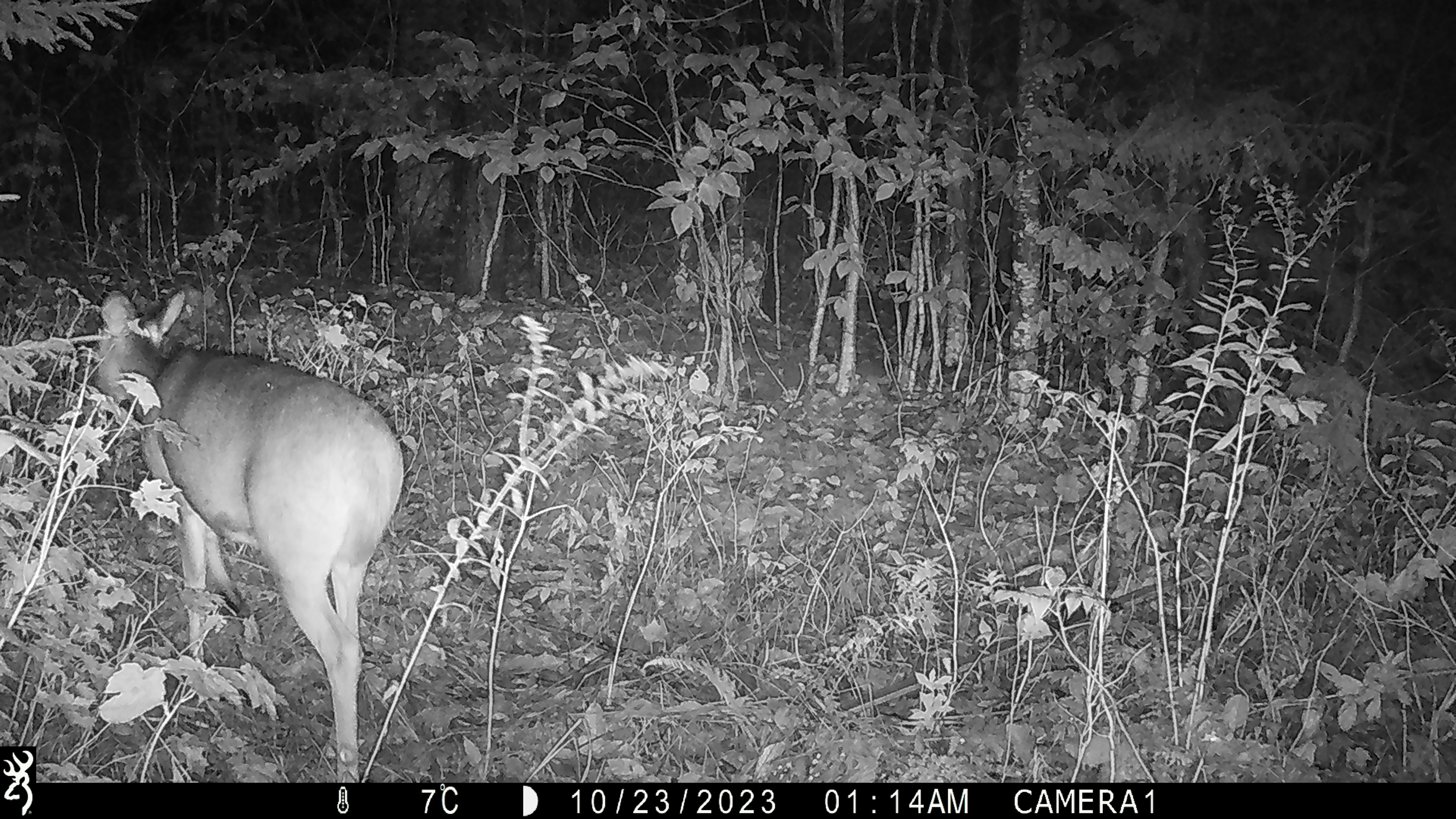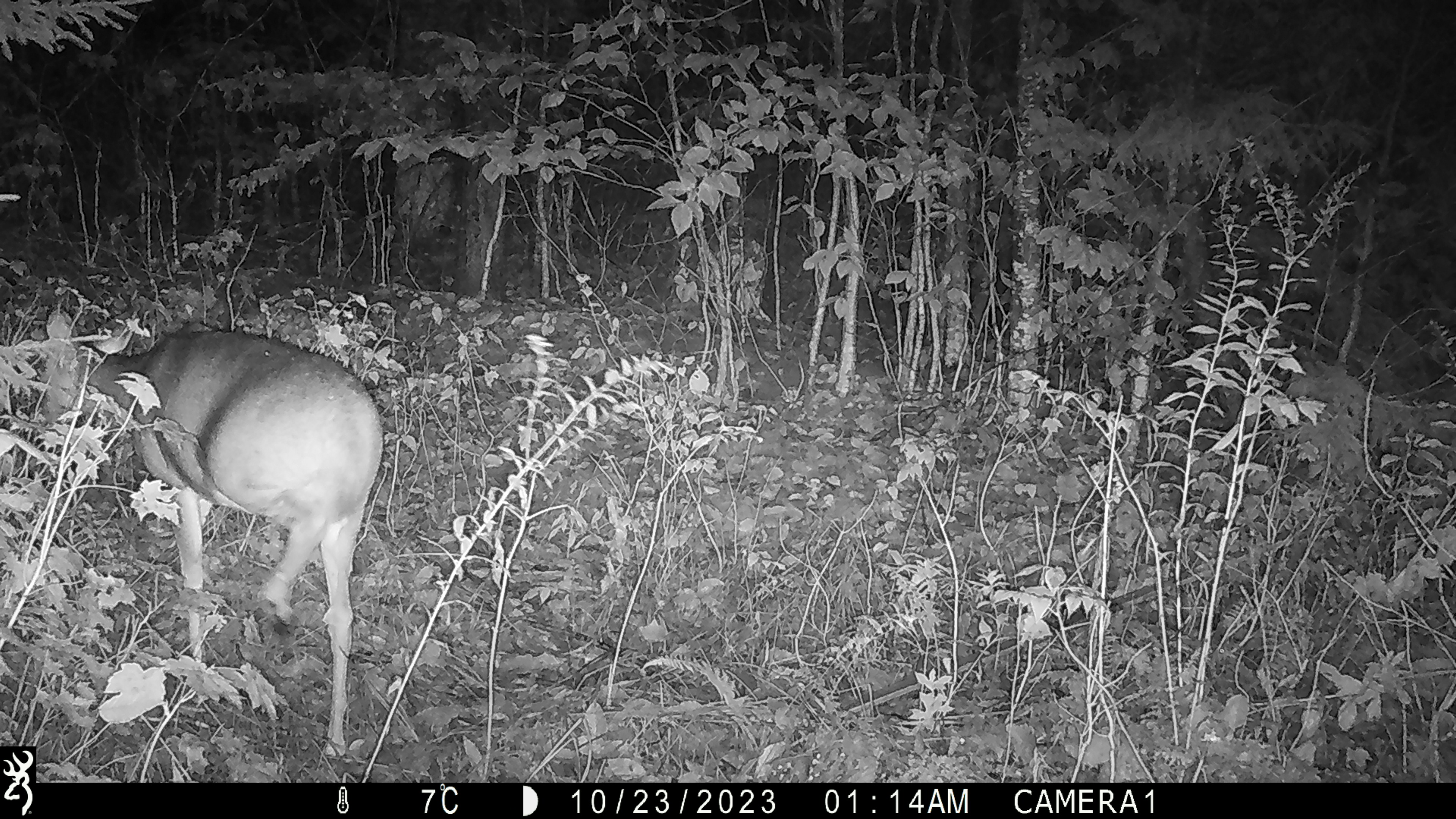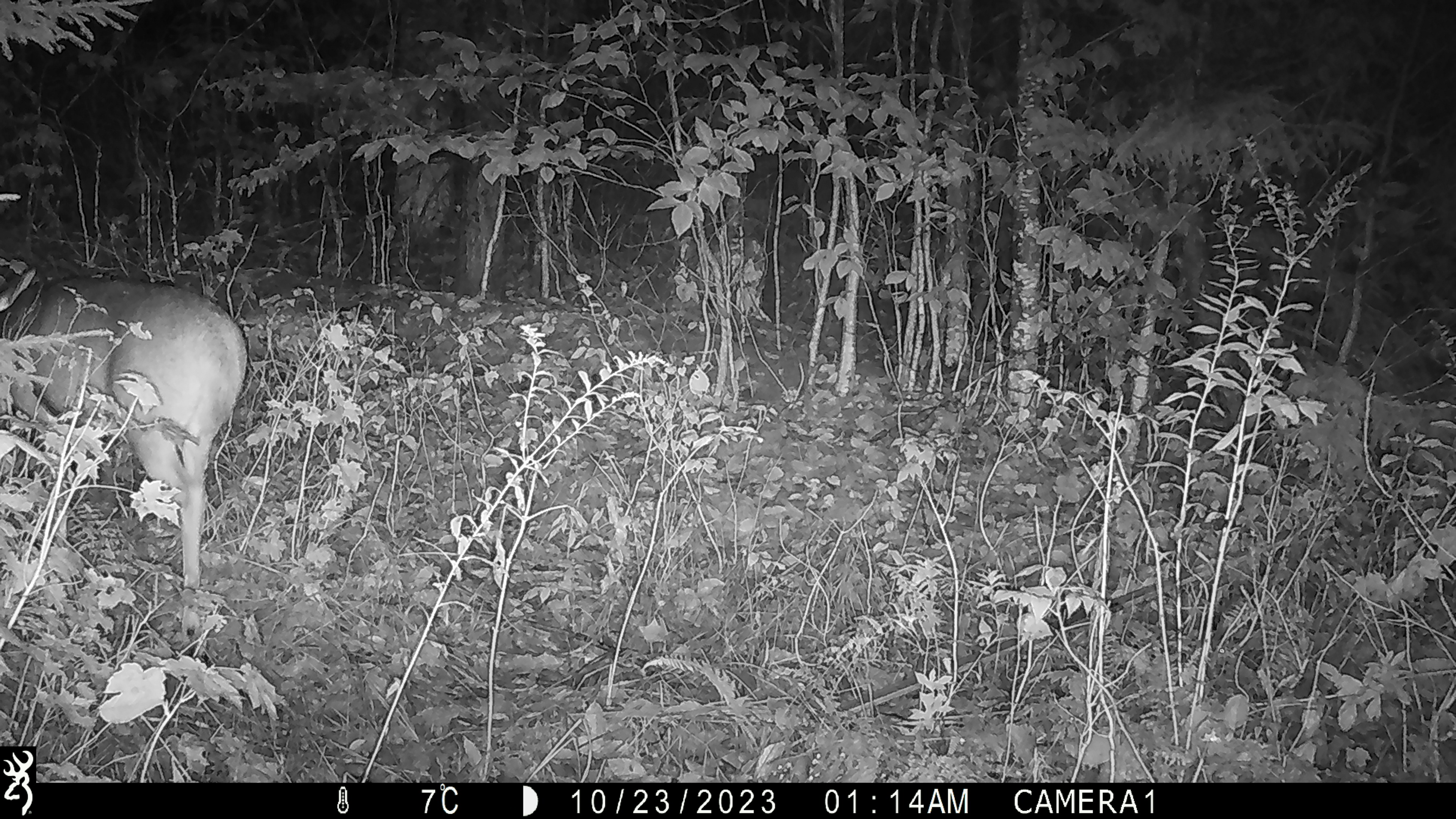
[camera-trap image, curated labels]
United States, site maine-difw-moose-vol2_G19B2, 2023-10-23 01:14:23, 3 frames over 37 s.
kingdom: Animalia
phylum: Chordata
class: Mammalia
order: Artiodactyla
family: Cervidae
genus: Odocoileus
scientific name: Odocoileus virginianus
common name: white-tailed deer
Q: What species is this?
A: White-tailed deer (Odocoileus virginianus).